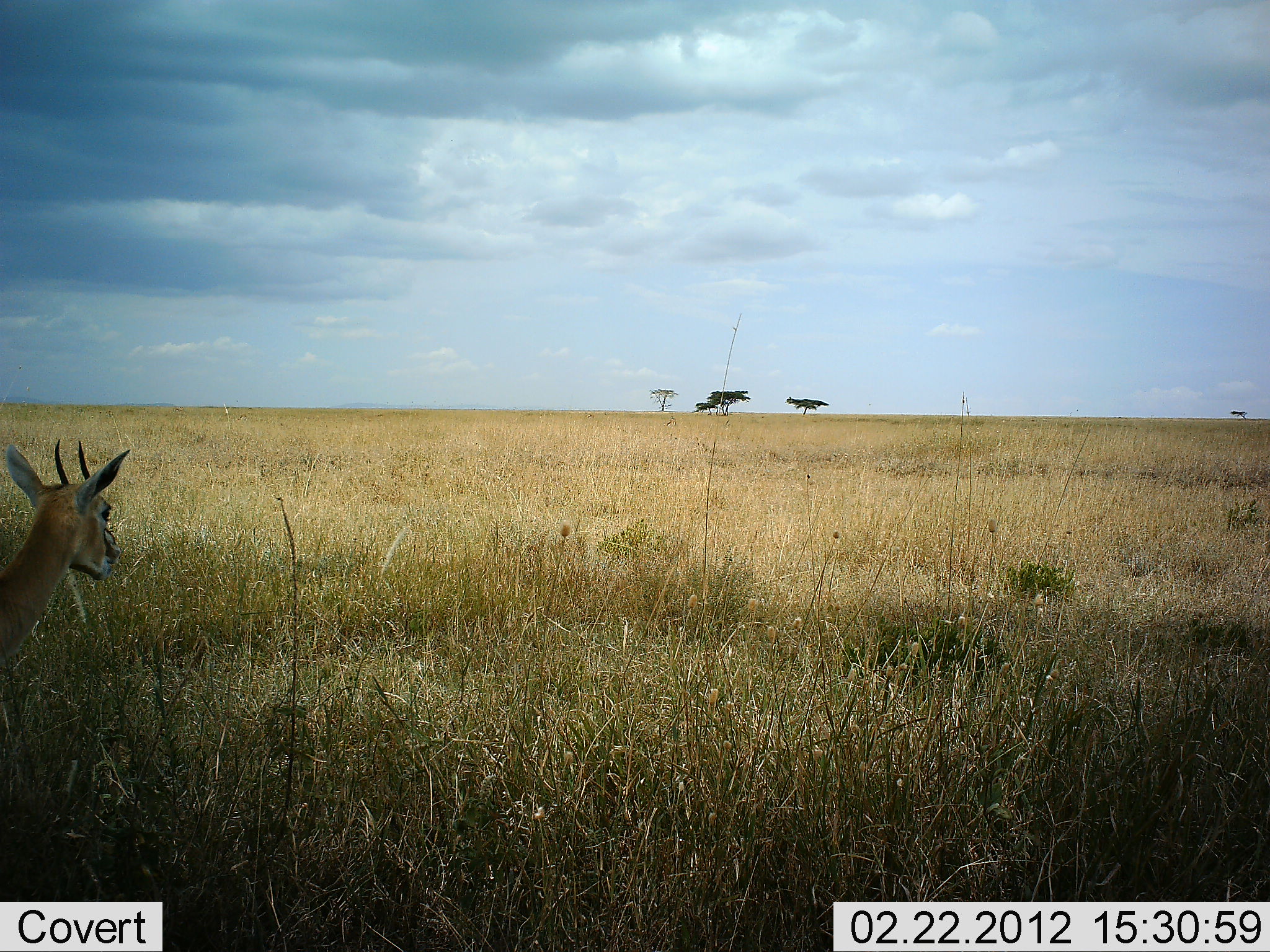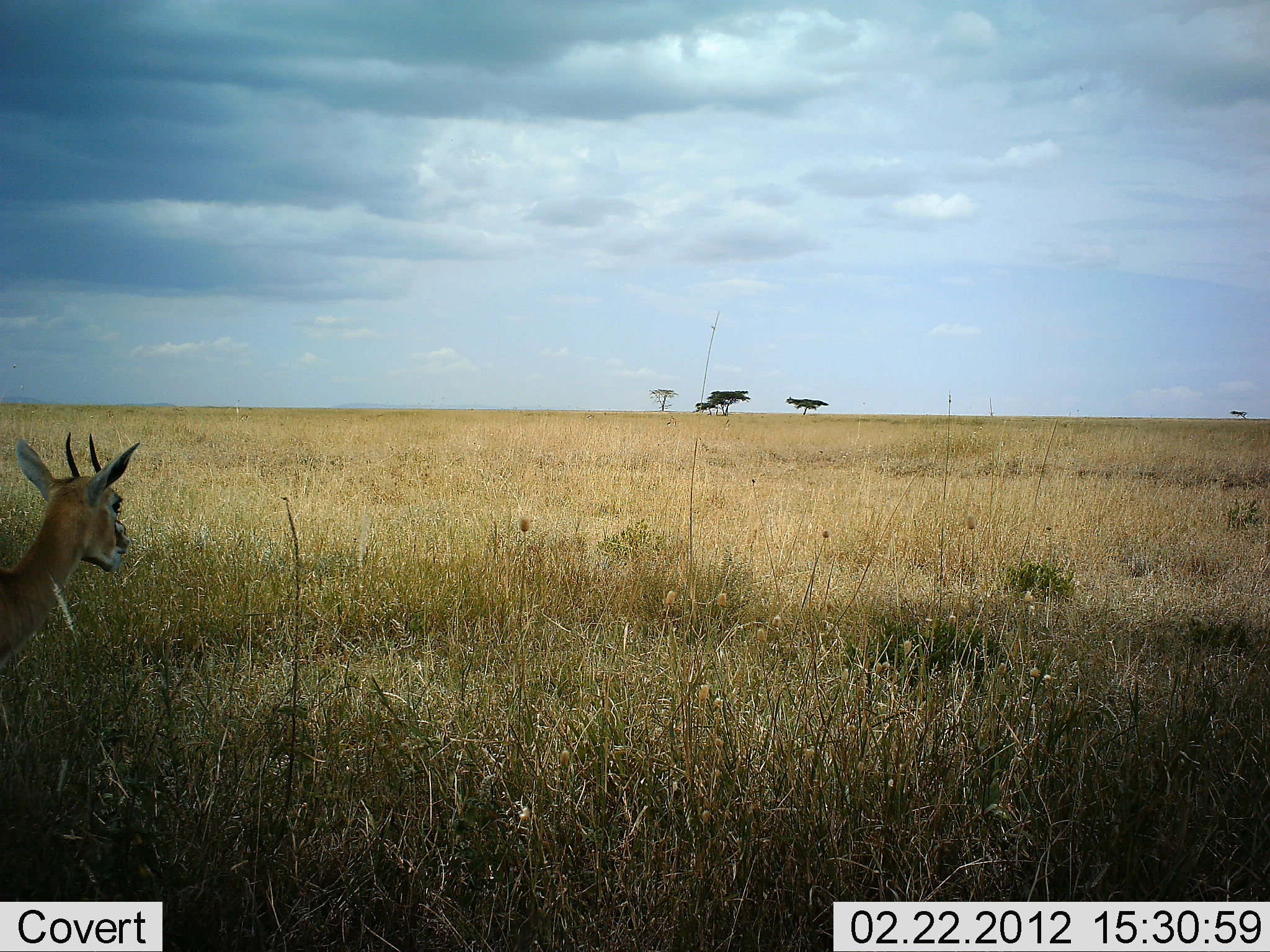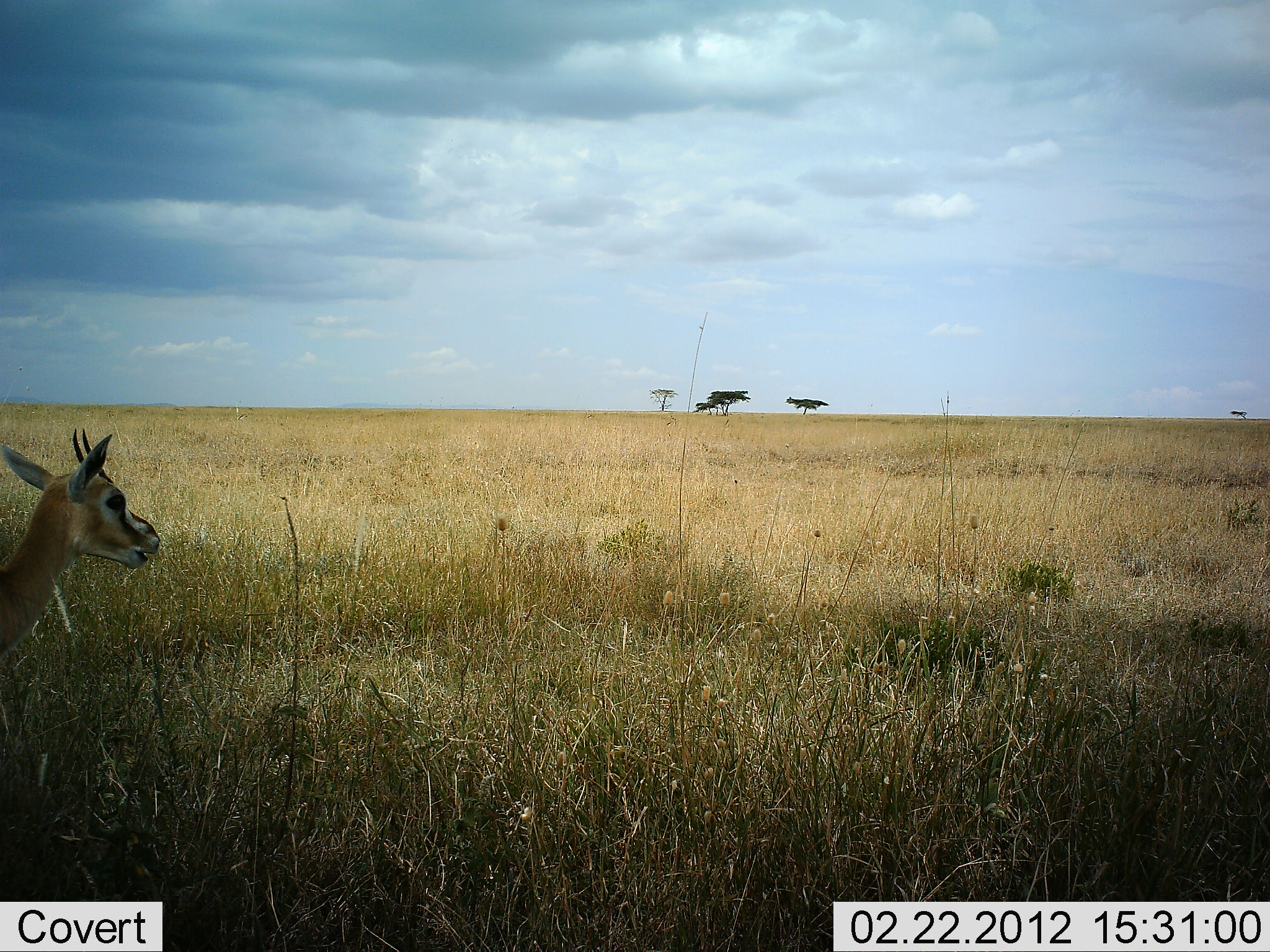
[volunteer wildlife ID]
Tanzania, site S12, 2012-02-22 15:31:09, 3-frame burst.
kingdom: Animalia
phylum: Chordata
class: Mammalia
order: Artiodactyla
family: Bovidae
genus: Eudorcas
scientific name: Eudorcas thomsonii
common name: thomson's gazelle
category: gazellethomsons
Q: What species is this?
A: Gazellethomsons (thomson's gazelle) (Eudorcas thomsonii).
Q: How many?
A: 1.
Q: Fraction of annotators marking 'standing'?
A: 85%.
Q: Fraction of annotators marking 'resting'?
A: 20%.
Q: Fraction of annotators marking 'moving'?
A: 0%.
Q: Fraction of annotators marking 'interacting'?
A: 0%.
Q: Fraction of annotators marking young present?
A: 0%.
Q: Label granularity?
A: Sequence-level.